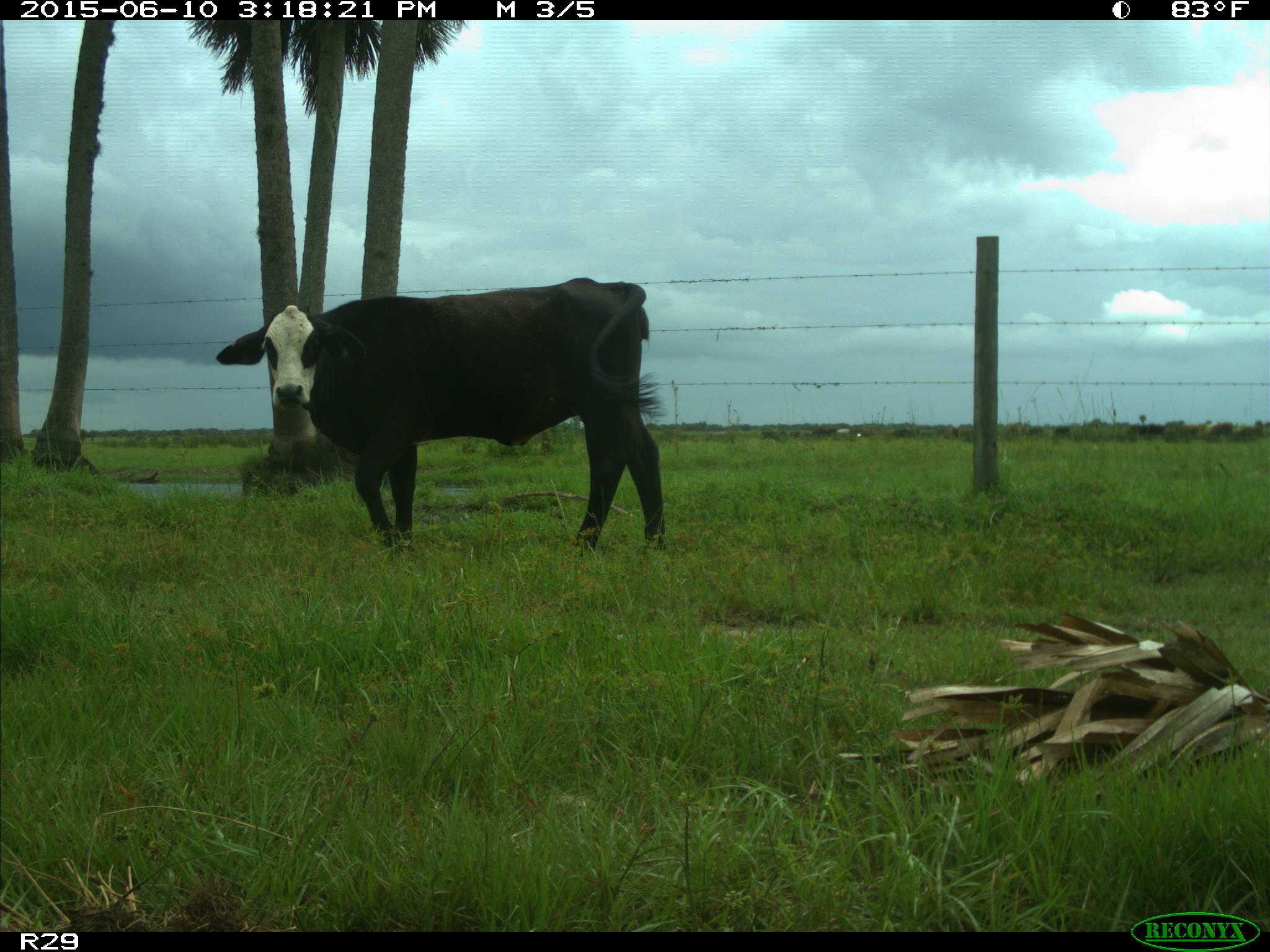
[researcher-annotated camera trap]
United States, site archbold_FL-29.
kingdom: Animalia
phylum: Chordata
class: Mammalia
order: Artiodactyla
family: Bovidae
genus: Bos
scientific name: Bos taurus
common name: domestic cow